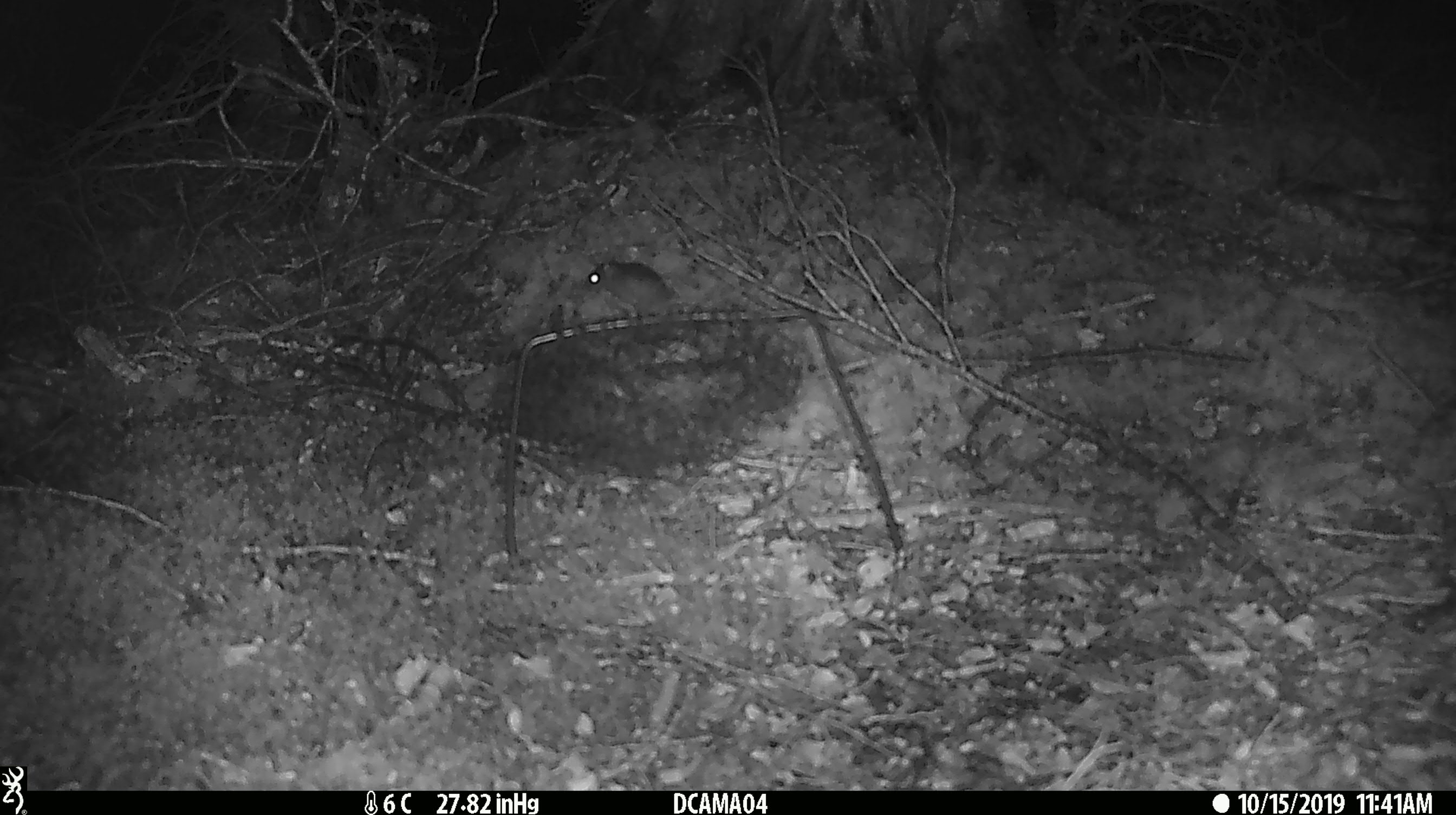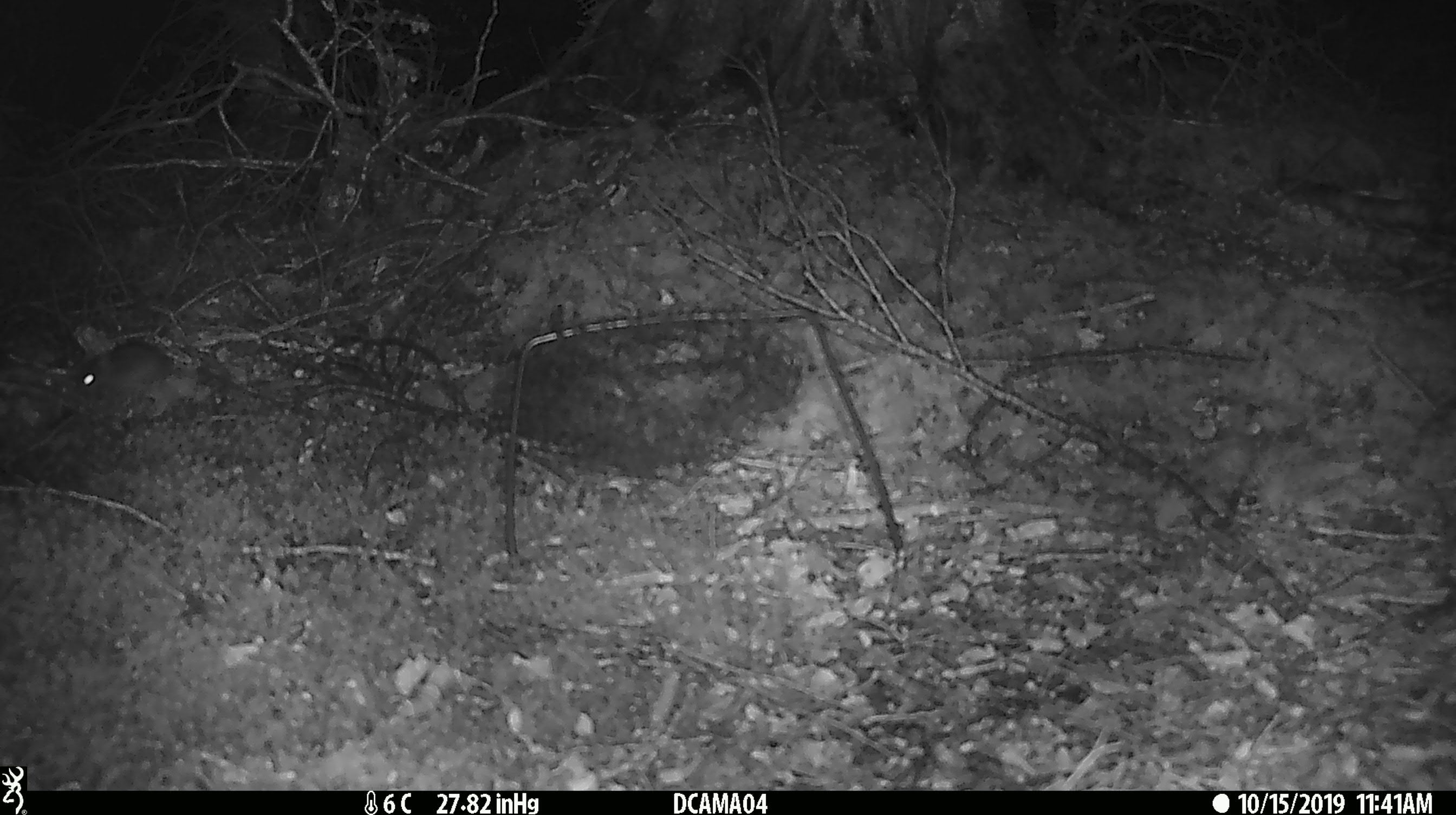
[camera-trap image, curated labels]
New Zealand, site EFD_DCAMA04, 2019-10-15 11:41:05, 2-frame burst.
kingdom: Animalia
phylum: Chordata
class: Mammalia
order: Rodentia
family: Muridae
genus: Mus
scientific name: Mus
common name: mouse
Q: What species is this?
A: Mouse (Mus).